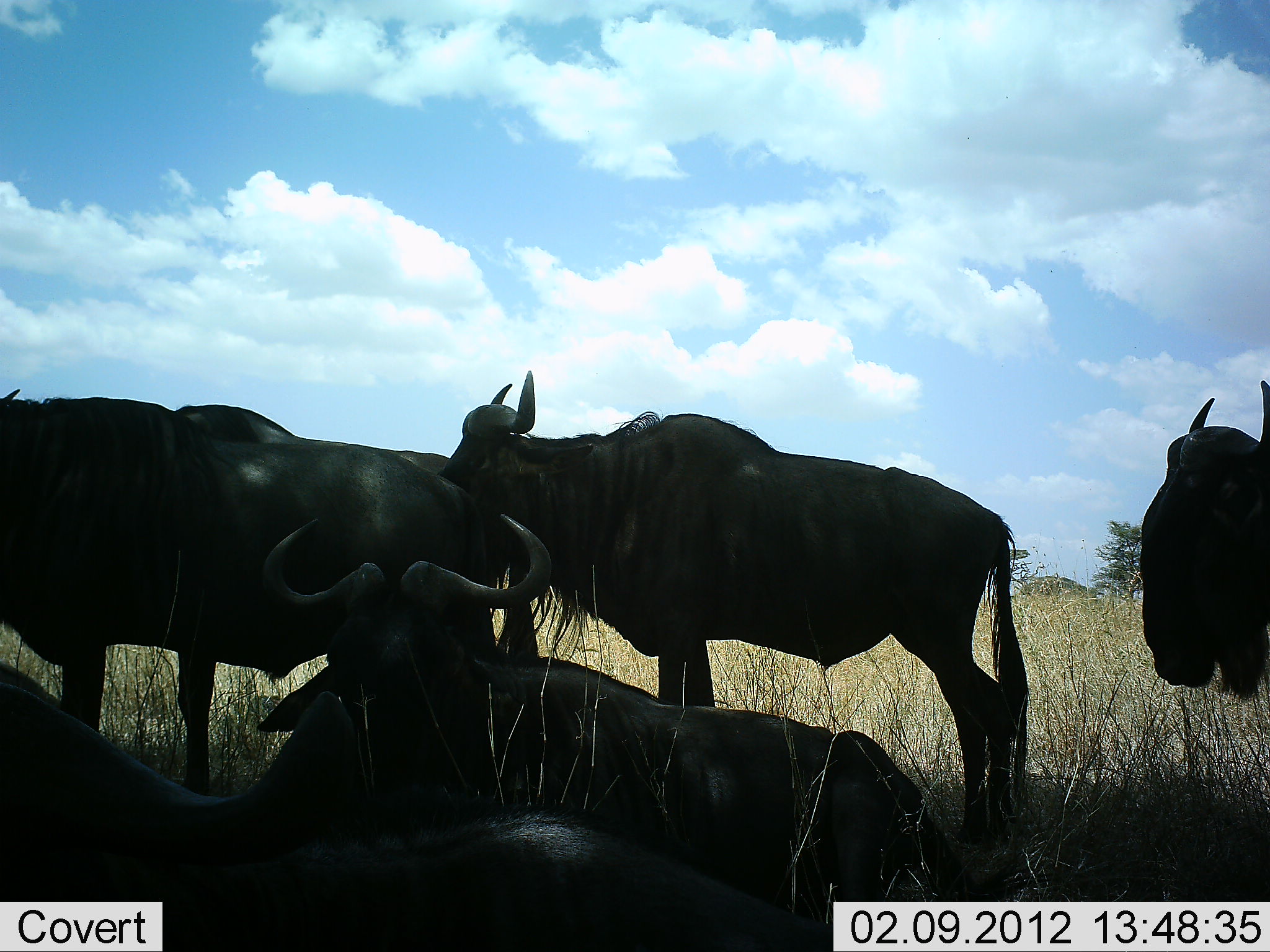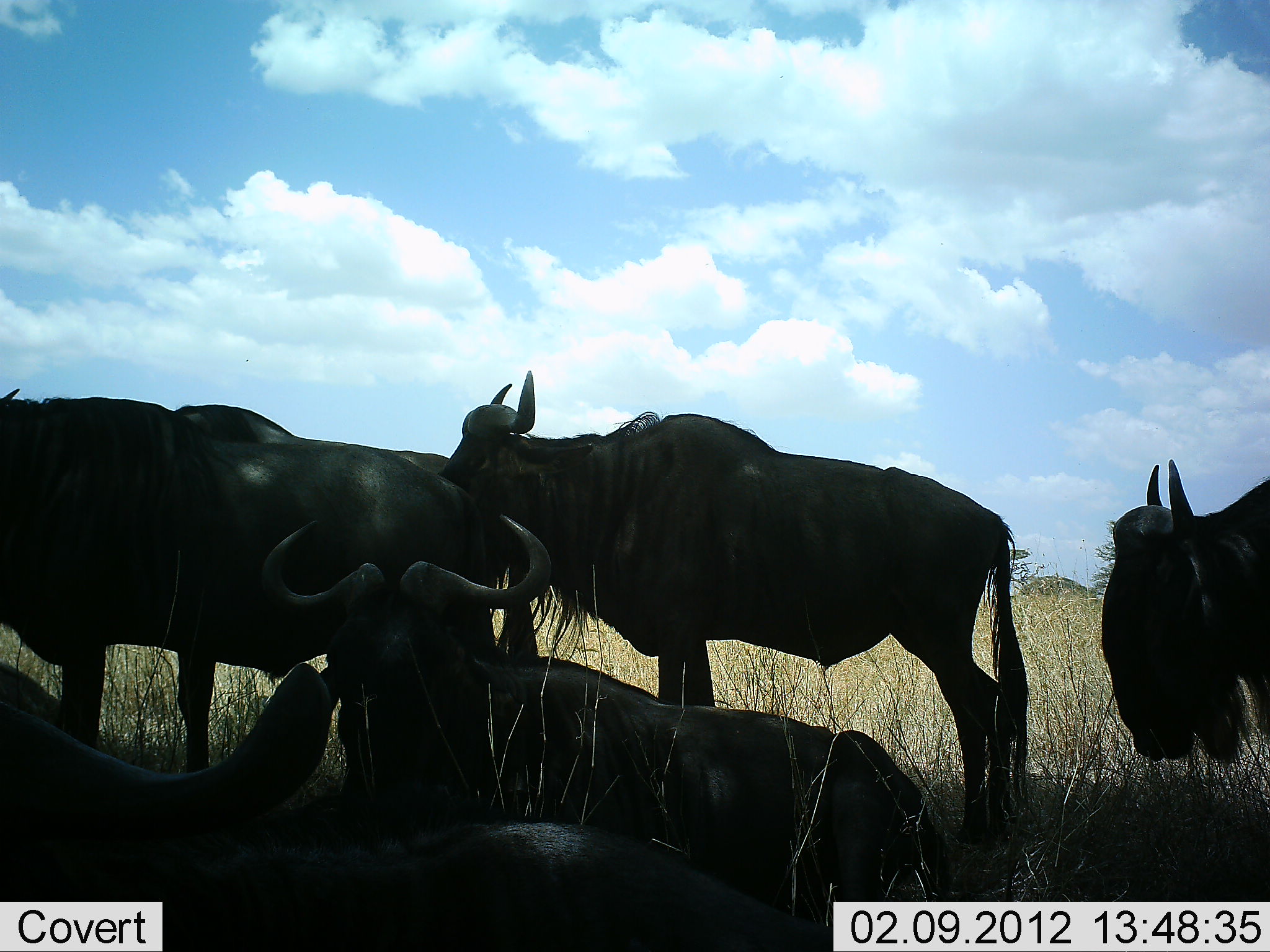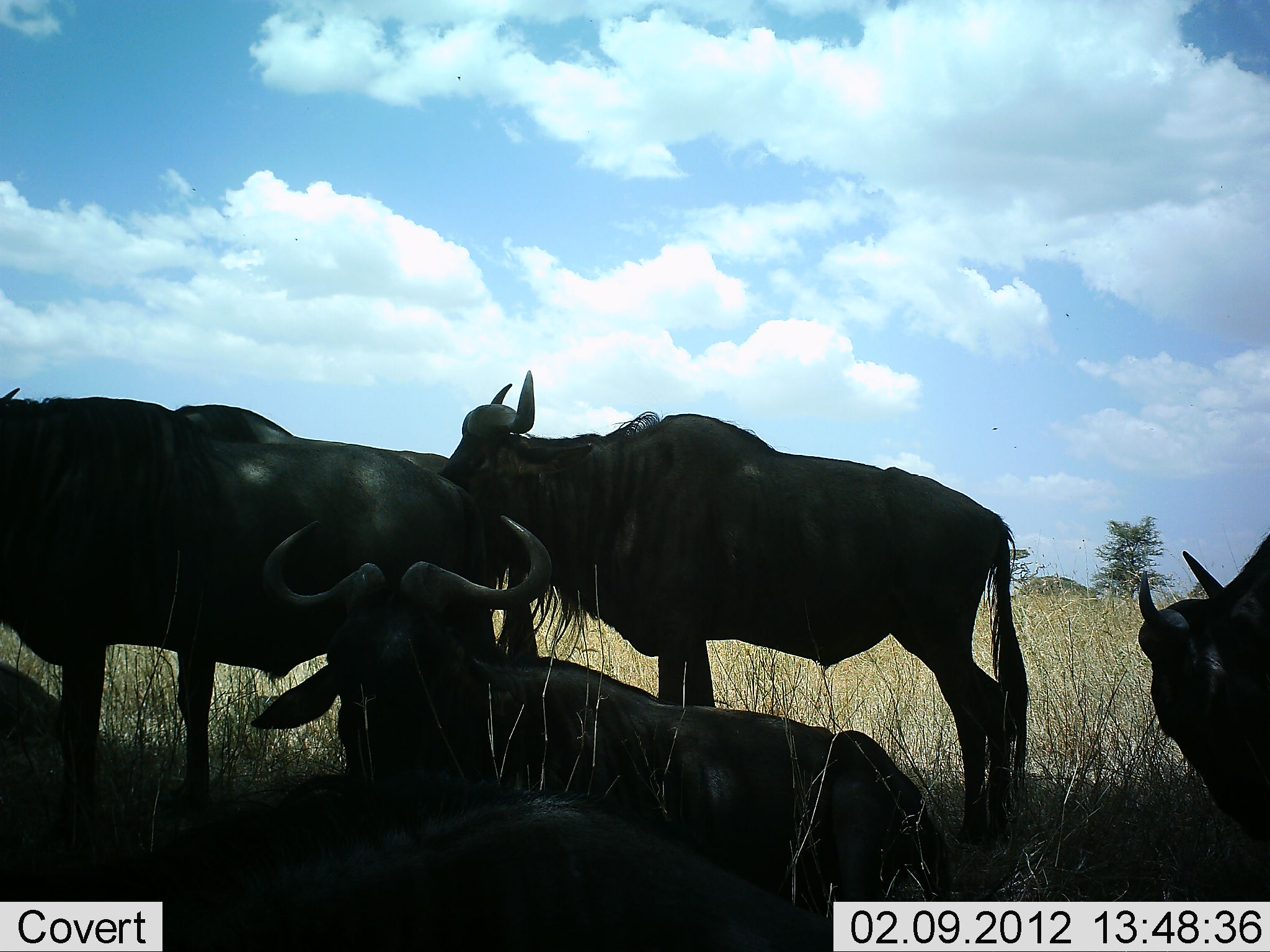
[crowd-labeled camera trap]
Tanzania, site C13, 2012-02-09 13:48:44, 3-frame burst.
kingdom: Animalia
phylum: Chordata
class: Mammalia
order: Artiodactyla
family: Bovidae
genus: Connochaetes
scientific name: Connochaetes taurinus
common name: blue wildebeest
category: wildebeest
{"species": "wildebeest (blue wildebeest) (Connochaetes taurinus)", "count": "6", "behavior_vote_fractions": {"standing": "91%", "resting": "97%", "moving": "0%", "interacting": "0%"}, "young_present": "0%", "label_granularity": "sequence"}